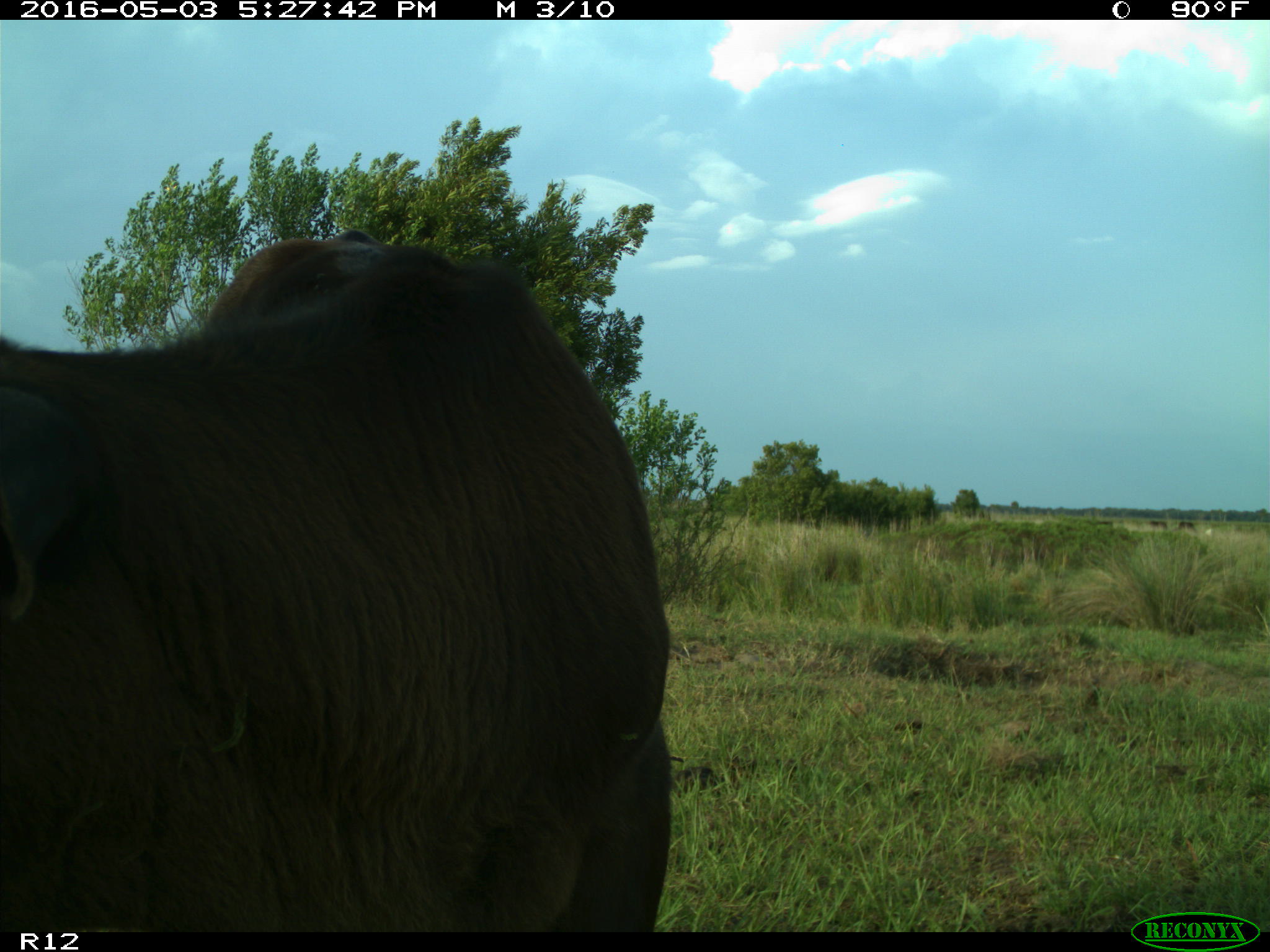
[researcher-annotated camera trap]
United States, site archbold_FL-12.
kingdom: Animalia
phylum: Chordata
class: Mammalia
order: Artiodactyla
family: Bovidae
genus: Bos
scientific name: Bos taurus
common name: domestic cow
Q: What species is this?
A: Bos taurus (domestic cow).